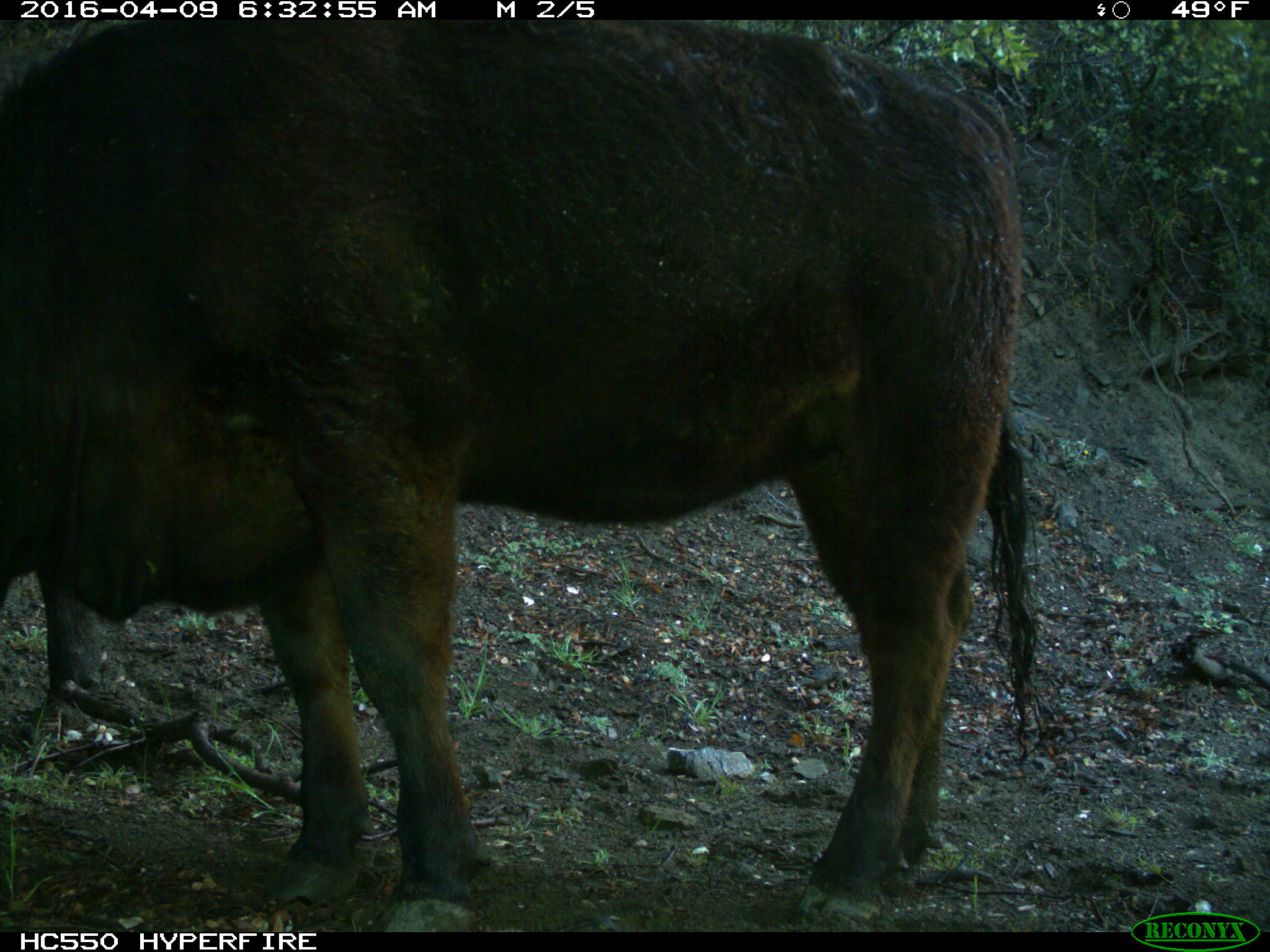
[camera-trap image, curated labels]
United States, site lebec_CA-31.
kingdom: Animalia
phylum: Chordata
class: Mammalia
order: Artiodactyla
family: Bovidae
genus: Bos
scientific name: Bos taurus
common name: domestic cow